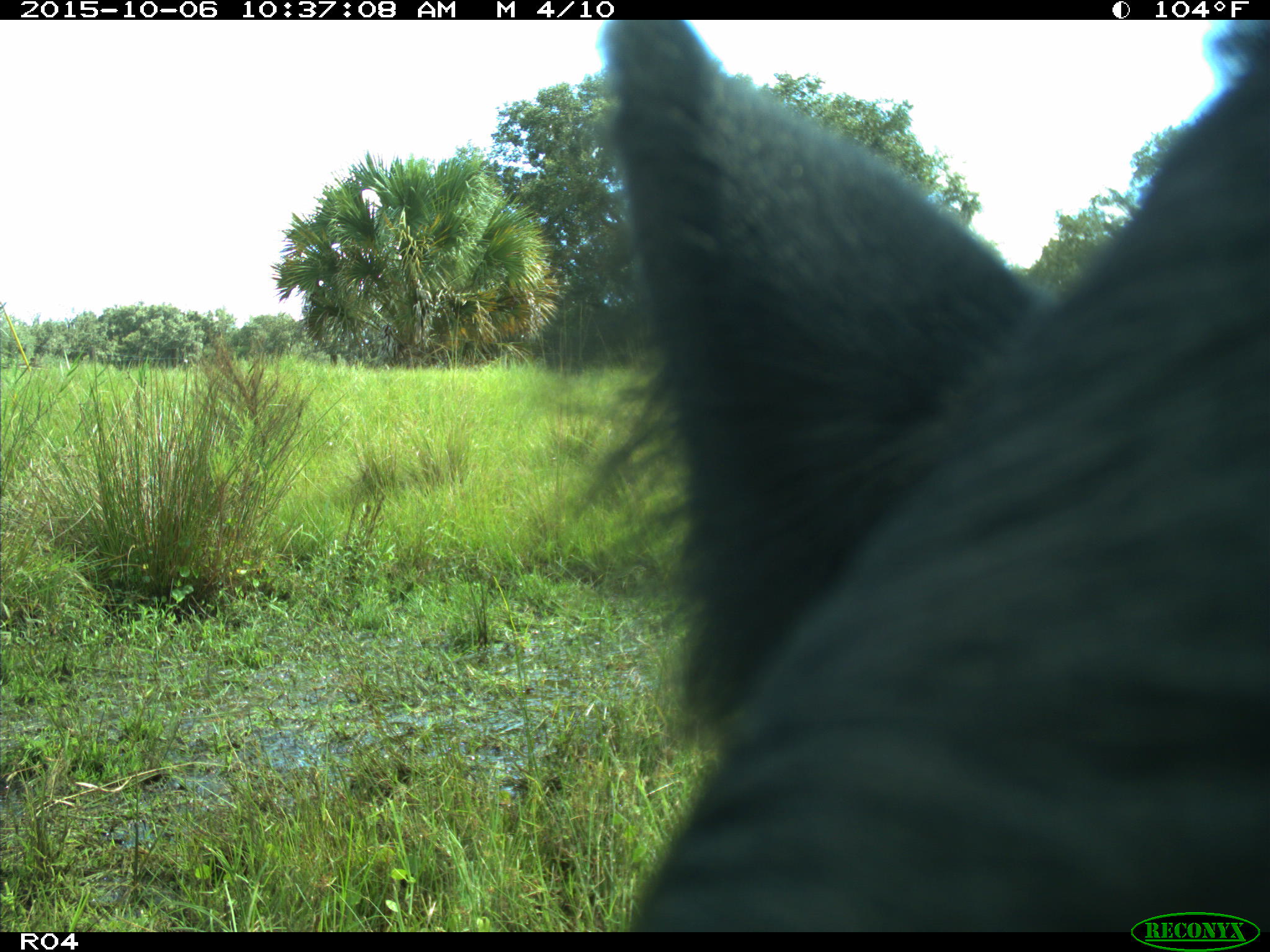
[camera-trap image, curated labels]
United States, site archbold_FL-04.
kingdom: Animalia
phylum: Chordata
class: Mammalia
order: Artiodactyla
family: Suidae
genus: Sus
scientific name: Sus scrofa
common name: wild boar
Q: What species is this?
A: Sus scrofa (wild boar).